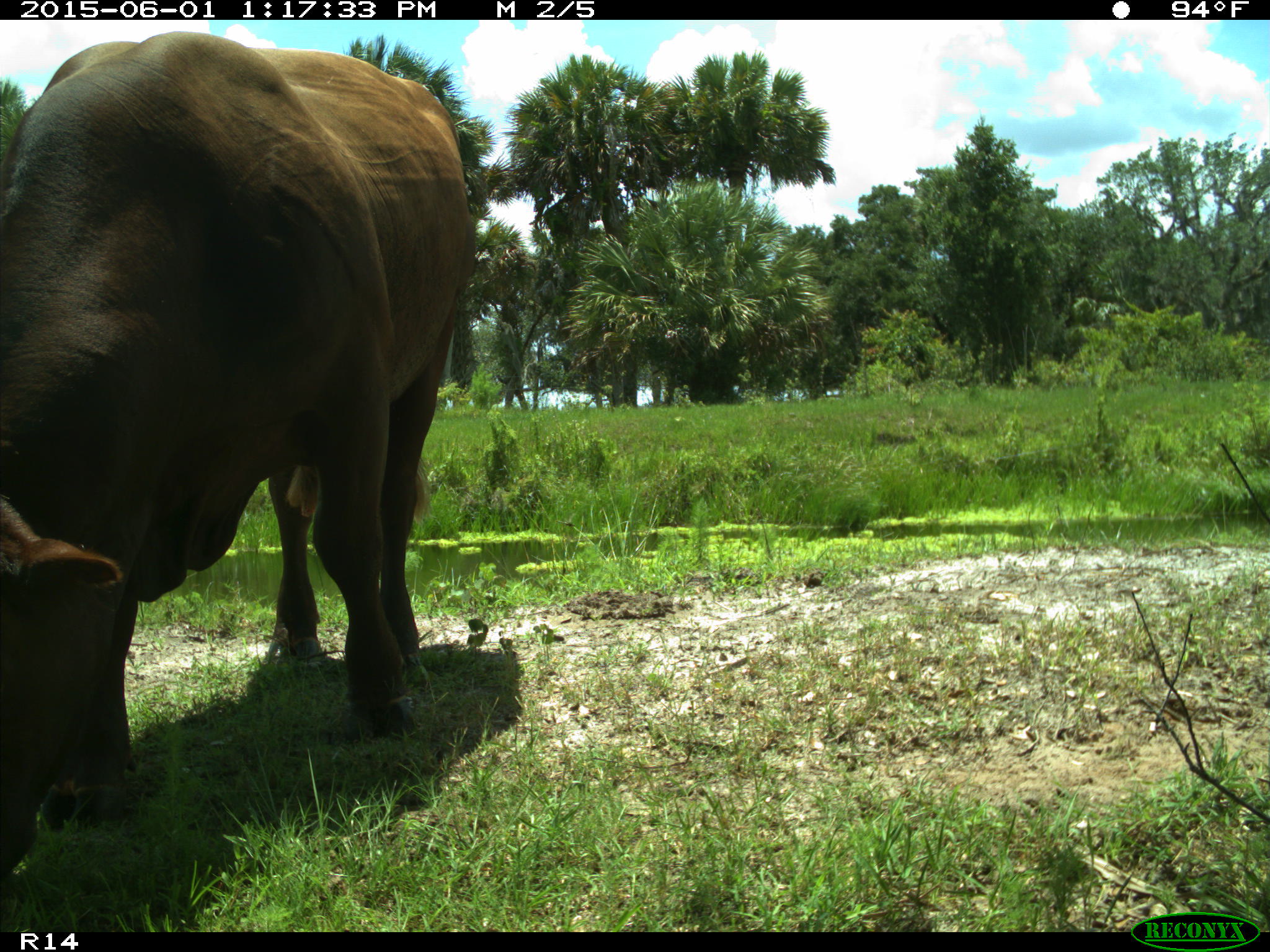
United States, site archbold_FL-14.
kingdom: Animalia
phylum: Chordata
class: Mammalia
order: Artiodactyla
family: Bovidae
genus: Bos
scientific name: Bos taurus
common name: domestic cow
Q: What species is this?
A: Bos taurus (domestic cow).